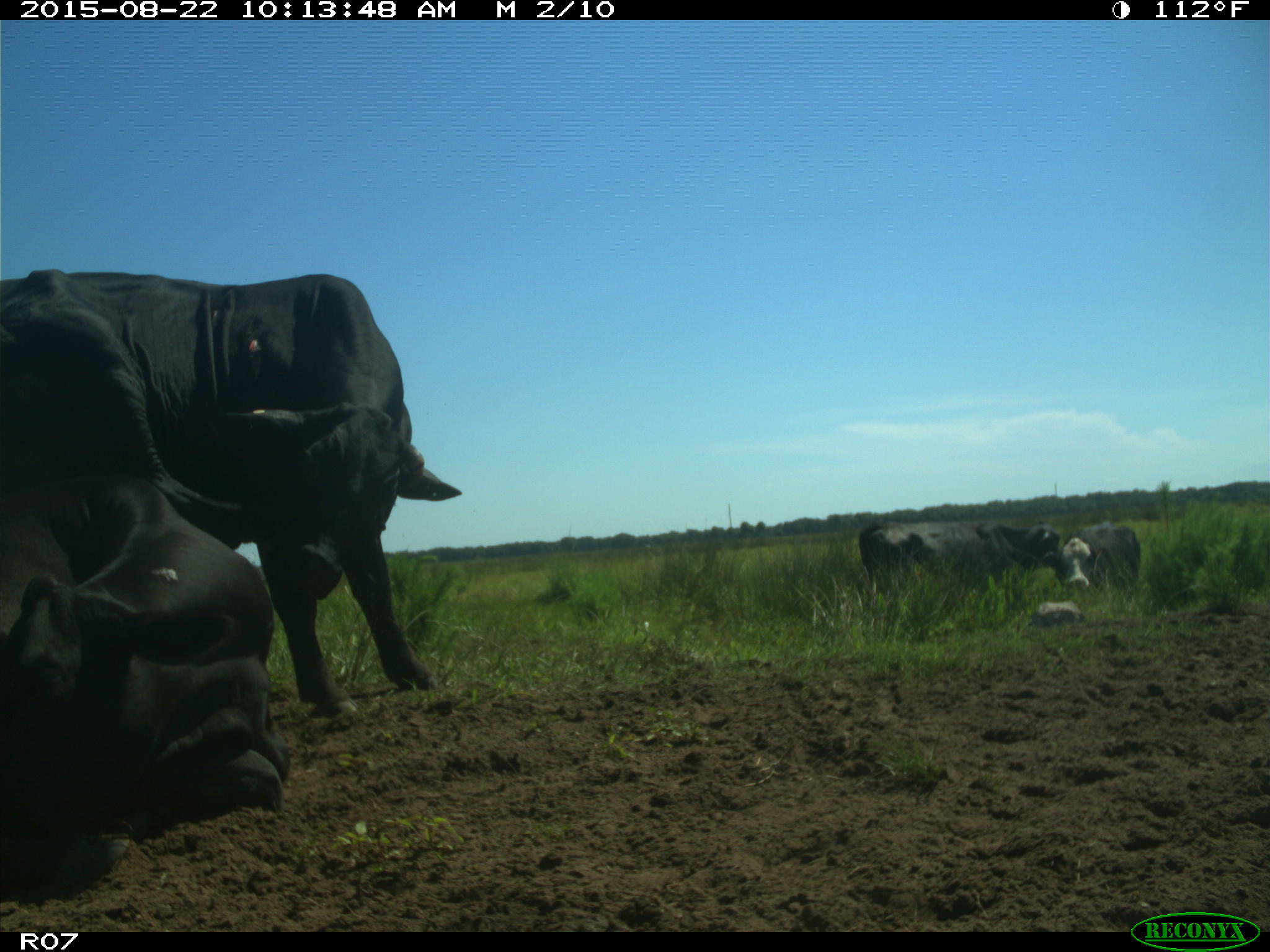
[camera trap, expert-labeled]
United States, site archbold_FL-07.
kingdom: Animalia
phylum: Chordata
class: Mammalia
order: Artiodactyla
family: Bovidae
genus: Bos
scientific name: Bos taurus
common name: domestic cow